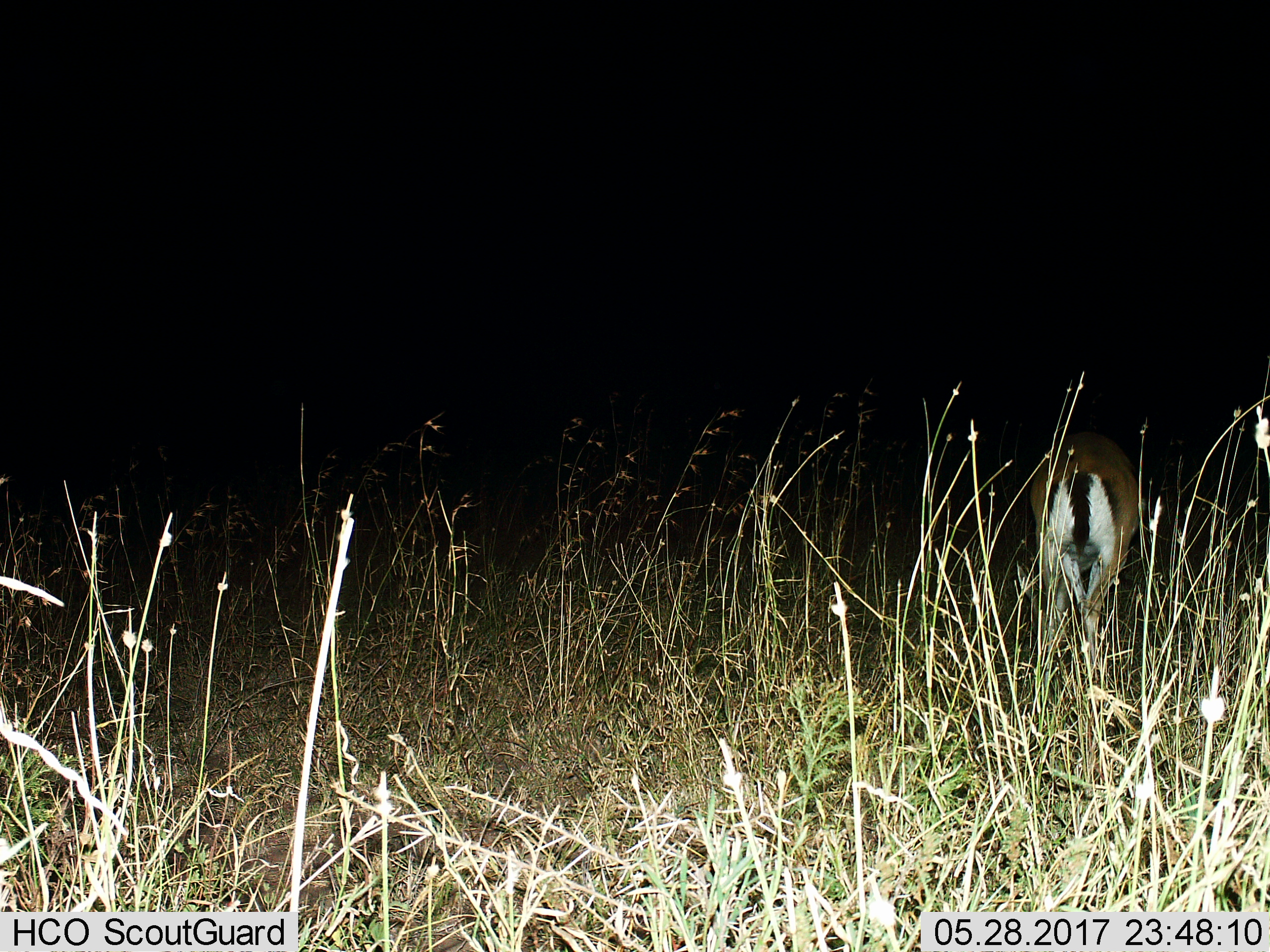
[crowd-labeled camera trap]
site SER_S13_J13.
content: unidentified animal